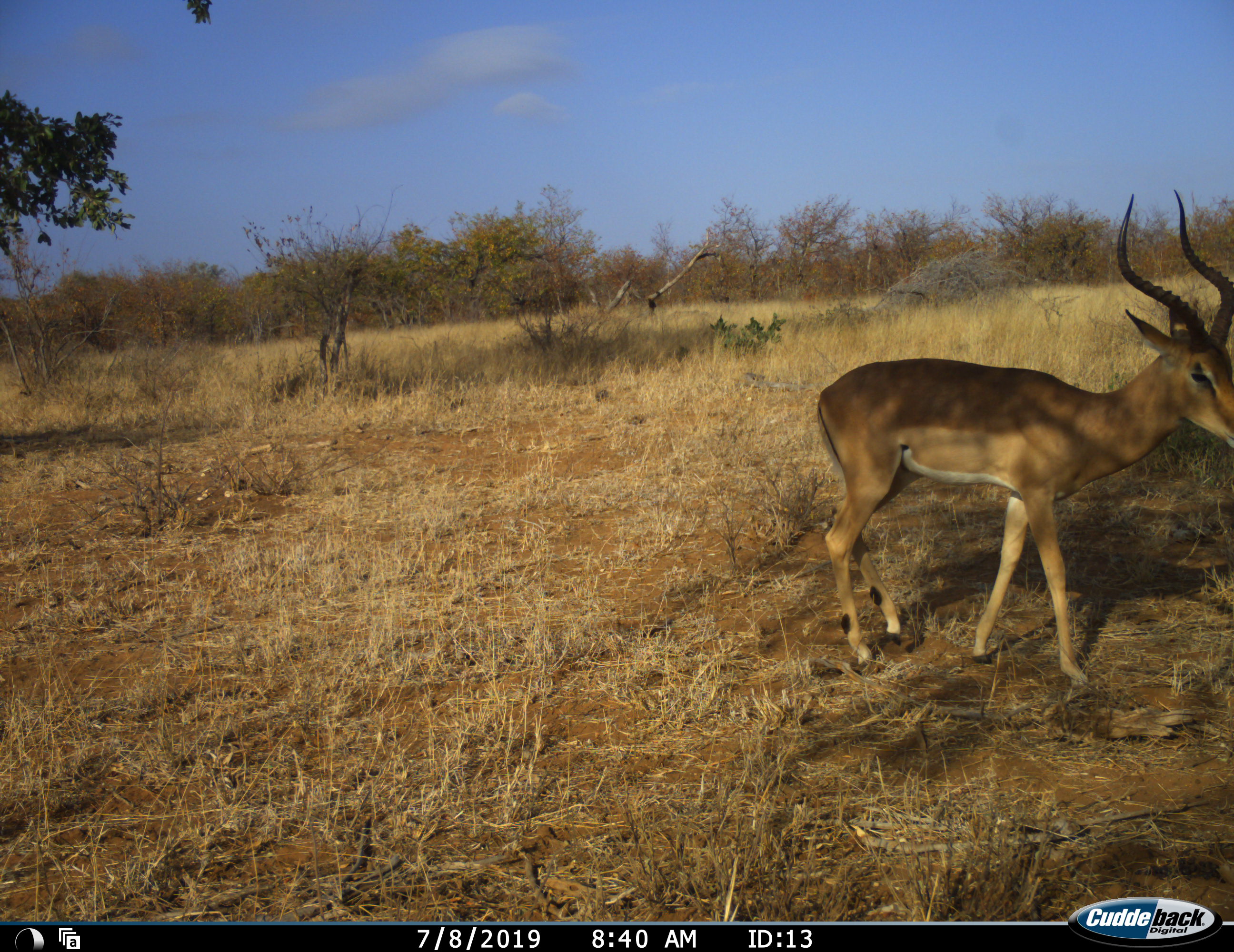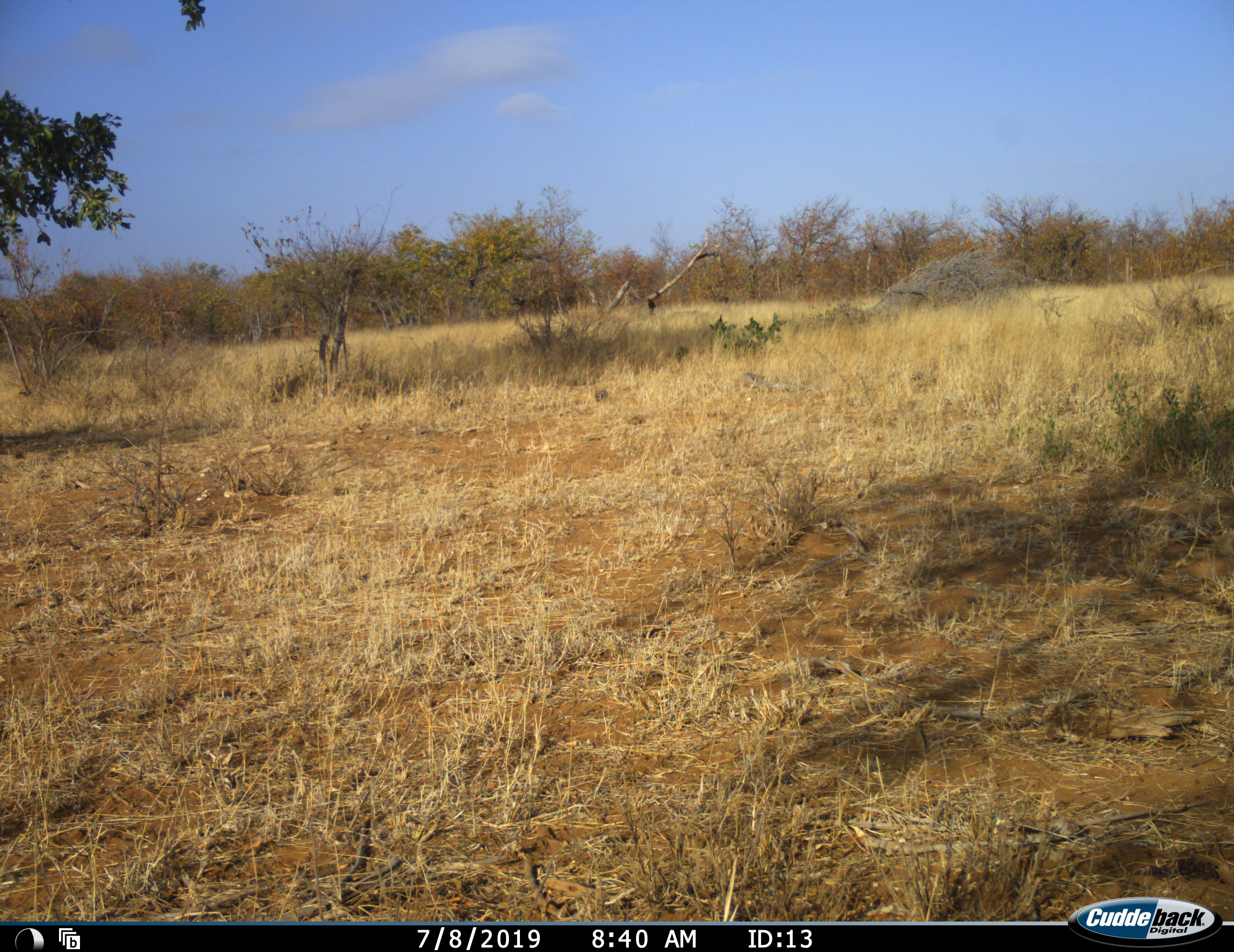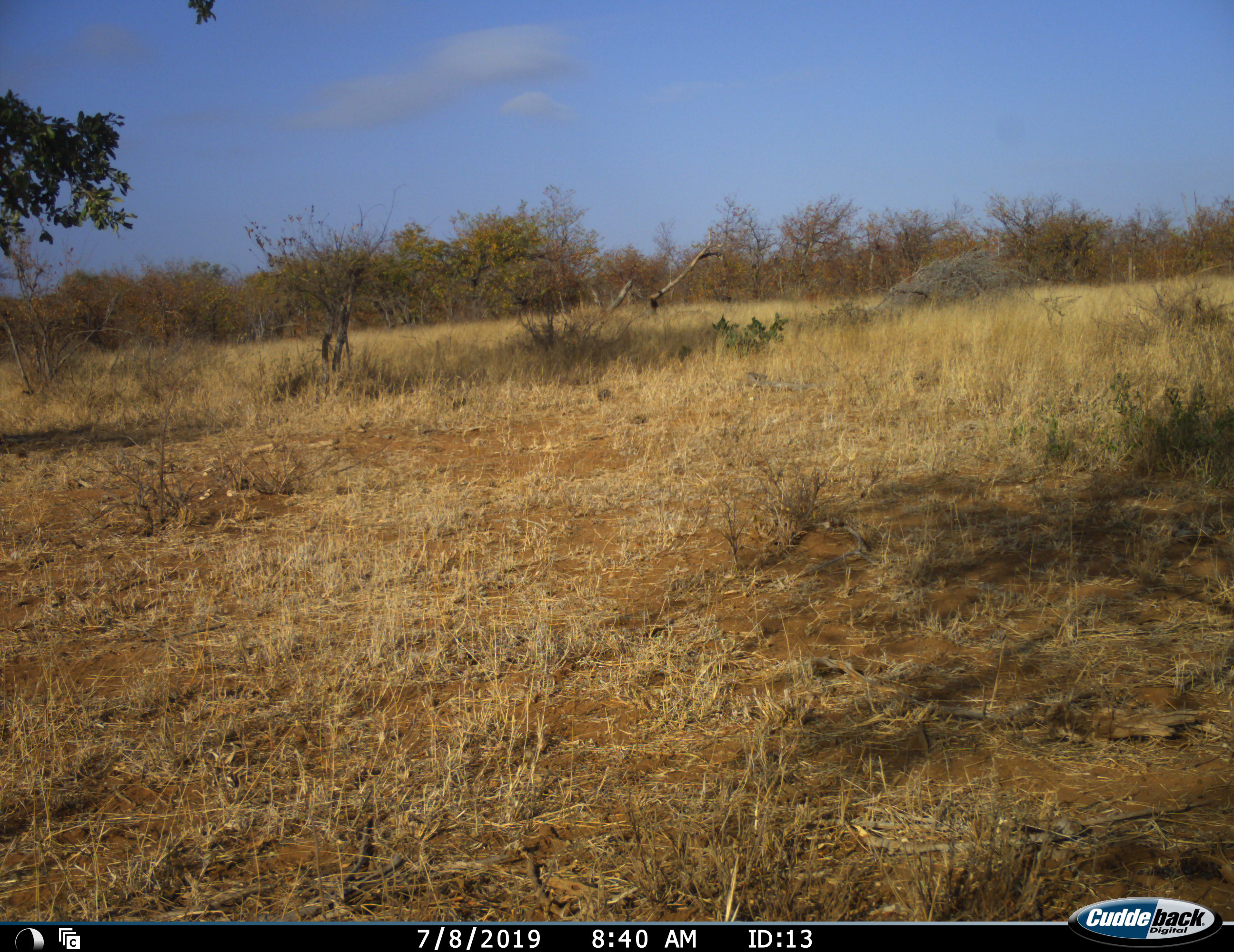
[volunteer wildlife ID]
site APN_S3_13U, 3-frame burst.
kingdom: Animalia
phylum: Chordata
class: Mammalia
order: Artiodactyla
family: Bovidae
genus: Aepyceros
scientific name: Aepyceros melampus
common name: impala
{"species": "impala (Aepyceros melampus)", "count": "1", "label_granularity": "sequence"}